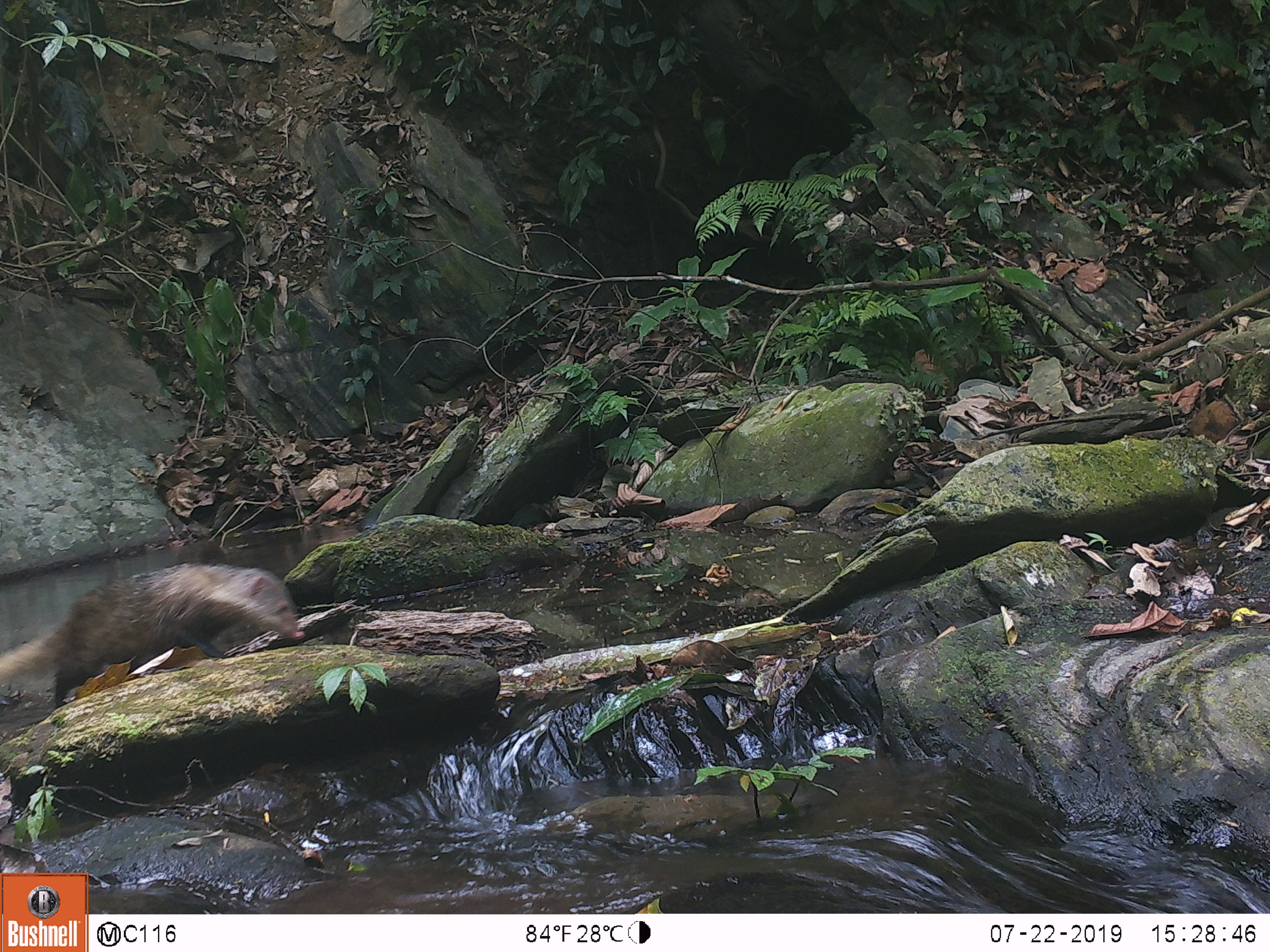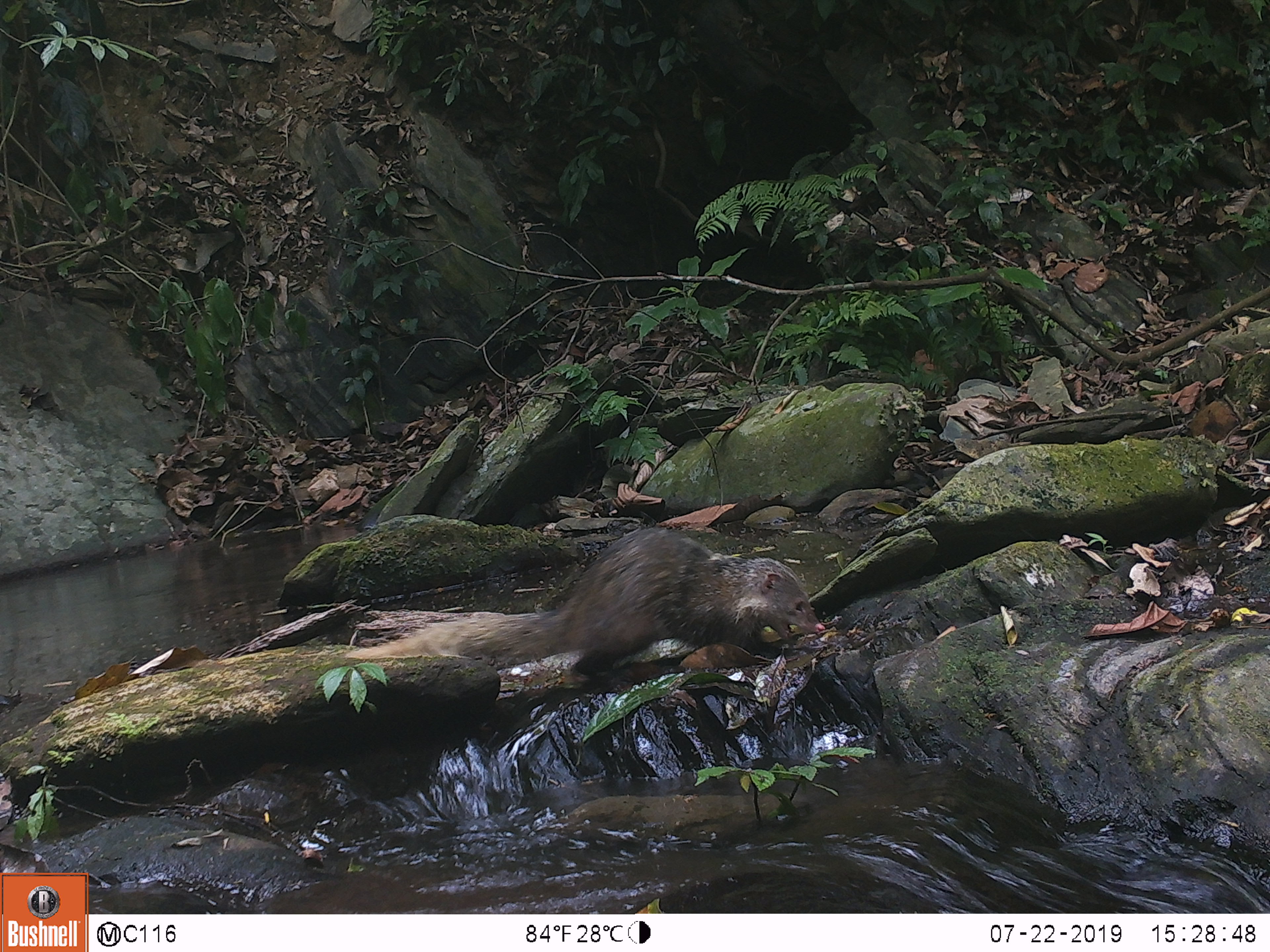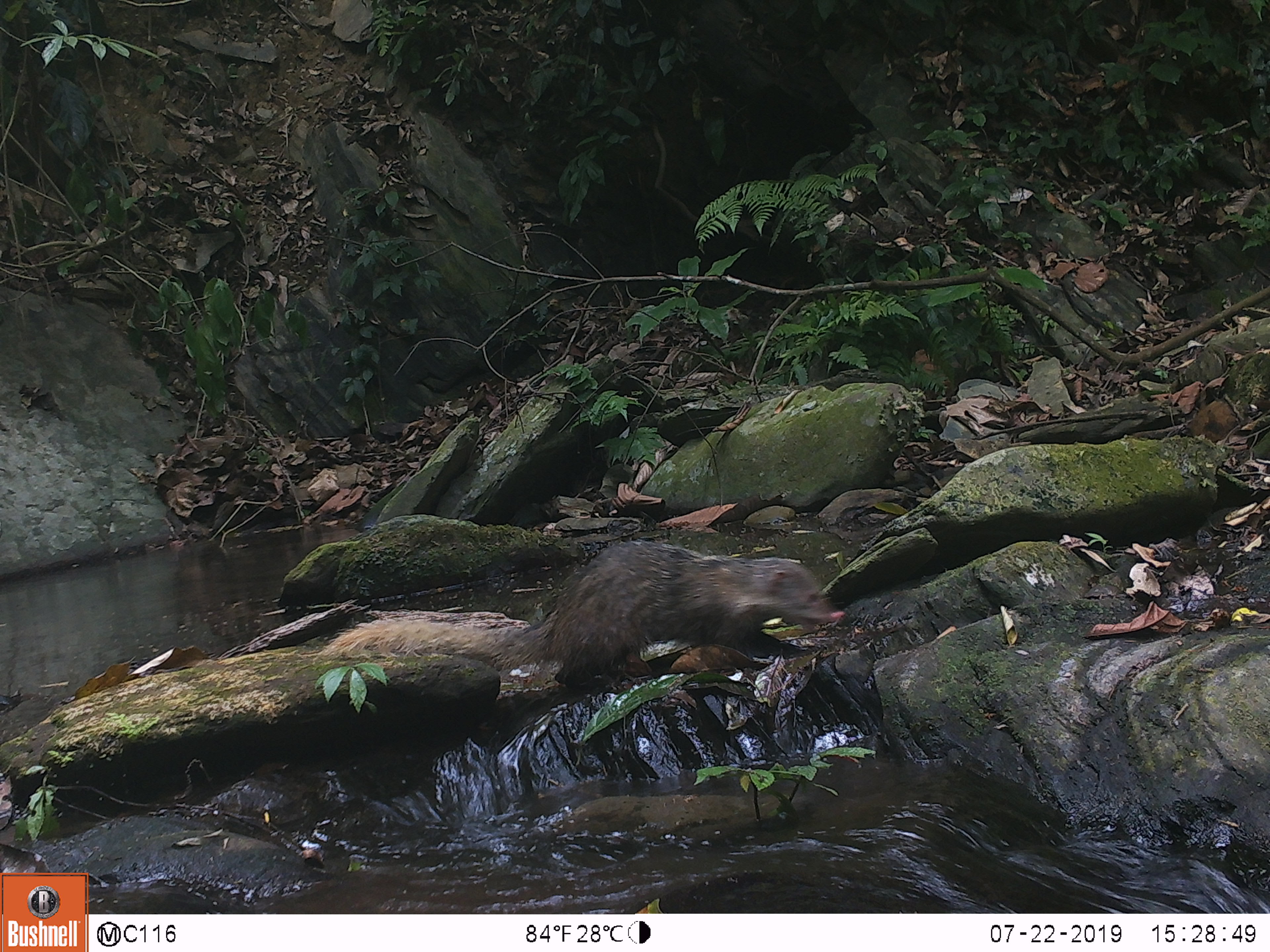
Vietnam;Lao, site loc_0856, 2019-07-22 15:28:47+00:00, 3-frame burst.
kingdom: Animalia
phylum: Chordata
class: Mammalia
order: Carnivora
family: Herpestidae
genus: Urva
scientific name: Urva urva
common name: crab-eating mongoose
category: crab eating mongoose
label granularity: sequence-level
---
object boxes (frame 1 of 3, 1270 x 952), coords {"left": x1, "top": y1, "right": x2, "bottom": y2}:
crab eating mongoose: {"left": 0, "top": 562, "right": 305, "bottom": 706}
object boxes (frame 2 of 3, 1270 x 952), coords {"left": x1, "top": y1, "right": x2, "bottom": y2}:
crab eating mongoose: {"left": 342, "top": 525, "right": 824, "bottom": 663}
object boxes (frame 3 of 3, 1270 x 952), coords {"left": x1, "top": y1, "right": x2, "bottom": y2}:
crab eating mongoose: {"left": 314, "top": 540, "right": 846, "bottom": 678}